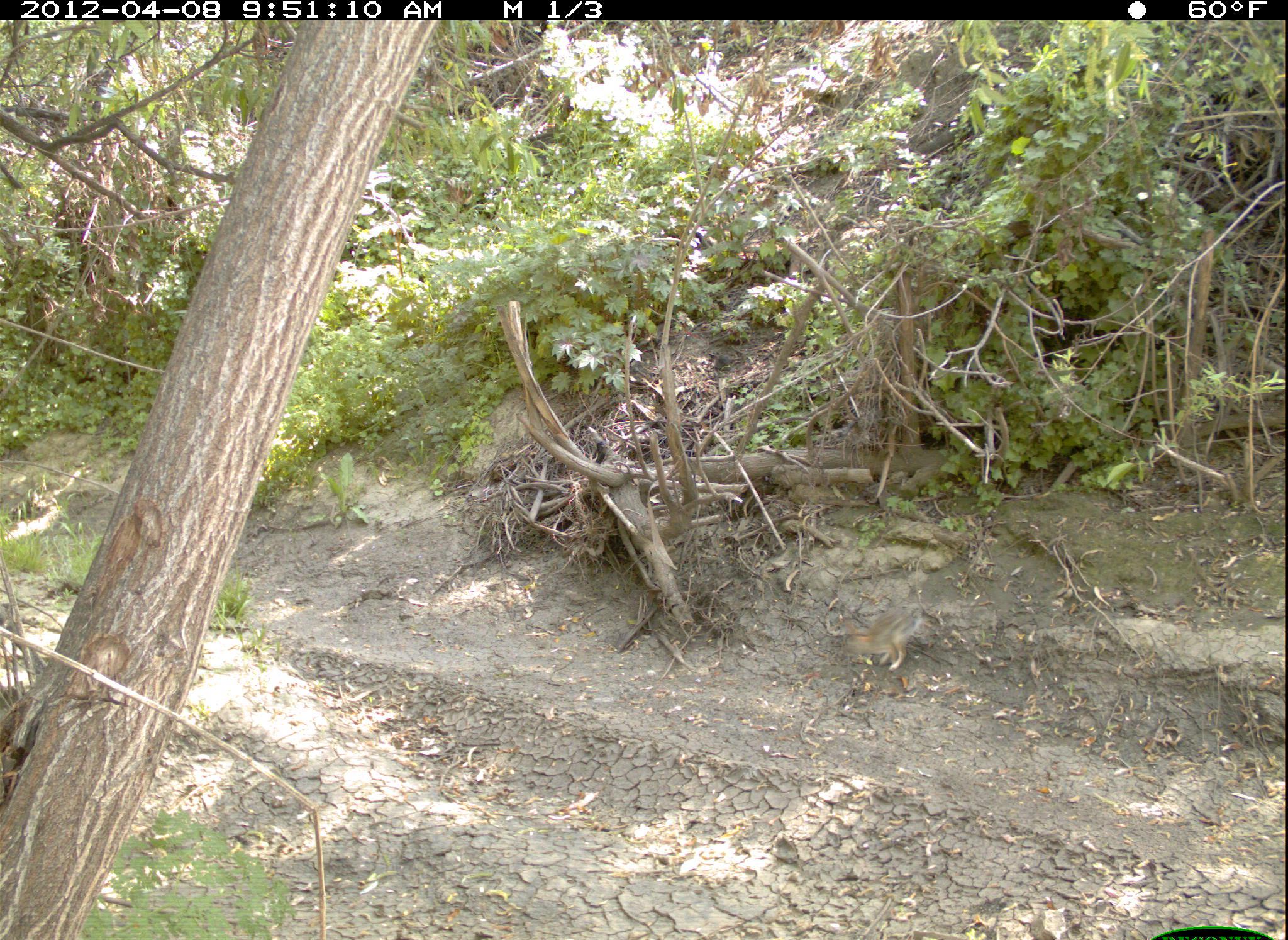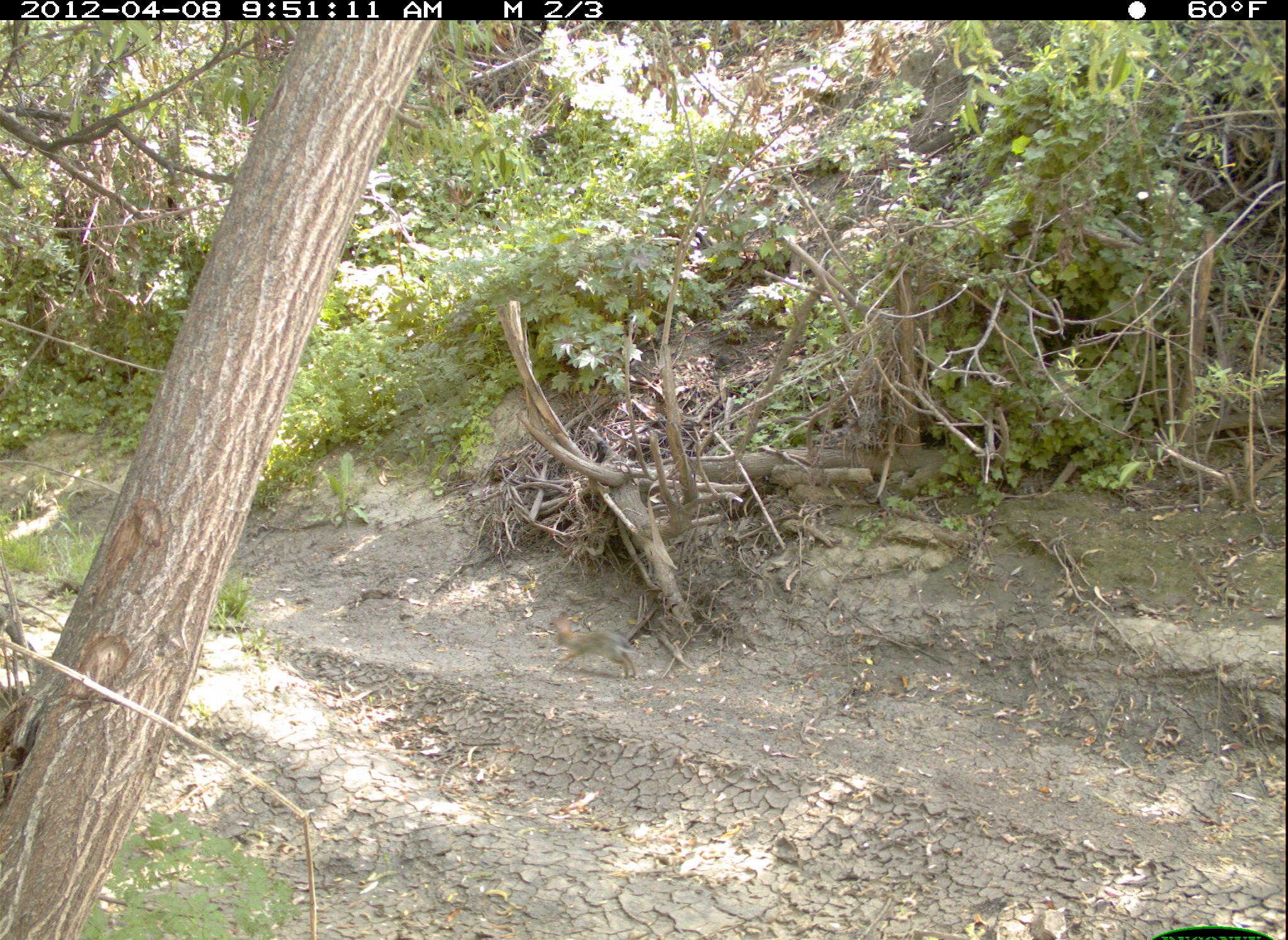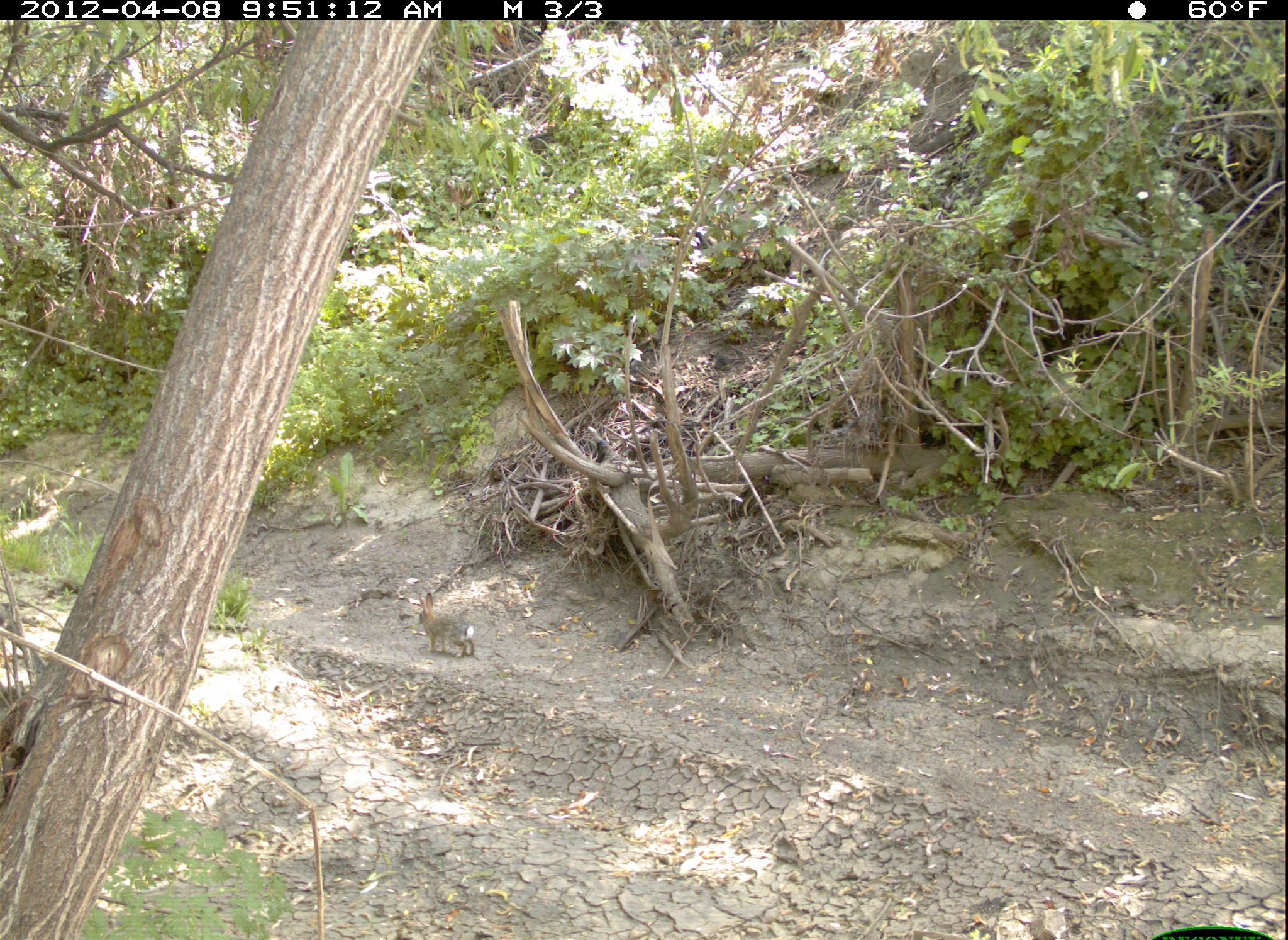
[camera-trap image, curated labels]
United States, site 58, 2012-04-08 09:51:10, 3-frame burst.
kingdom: Animalia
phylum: Chordata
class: Mammalia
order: Lagomorpha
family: Leporidae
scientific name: Leporidae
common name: rabbits and hares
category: rabbit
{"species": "rabbit (rabbits and hares) (Leporidae)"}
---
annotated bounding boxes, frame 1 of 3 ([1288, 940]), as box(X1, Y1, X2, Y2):
rabbit: box(841, 606, 923, 672)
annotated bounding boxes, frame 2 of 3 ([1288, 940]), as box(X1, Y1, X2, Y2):
rabbit: box(547, 612, 643, 679)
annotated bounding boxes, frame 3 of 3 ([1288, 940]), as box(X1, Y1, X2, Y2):
rabbit: box(417, 592, 476, 659)